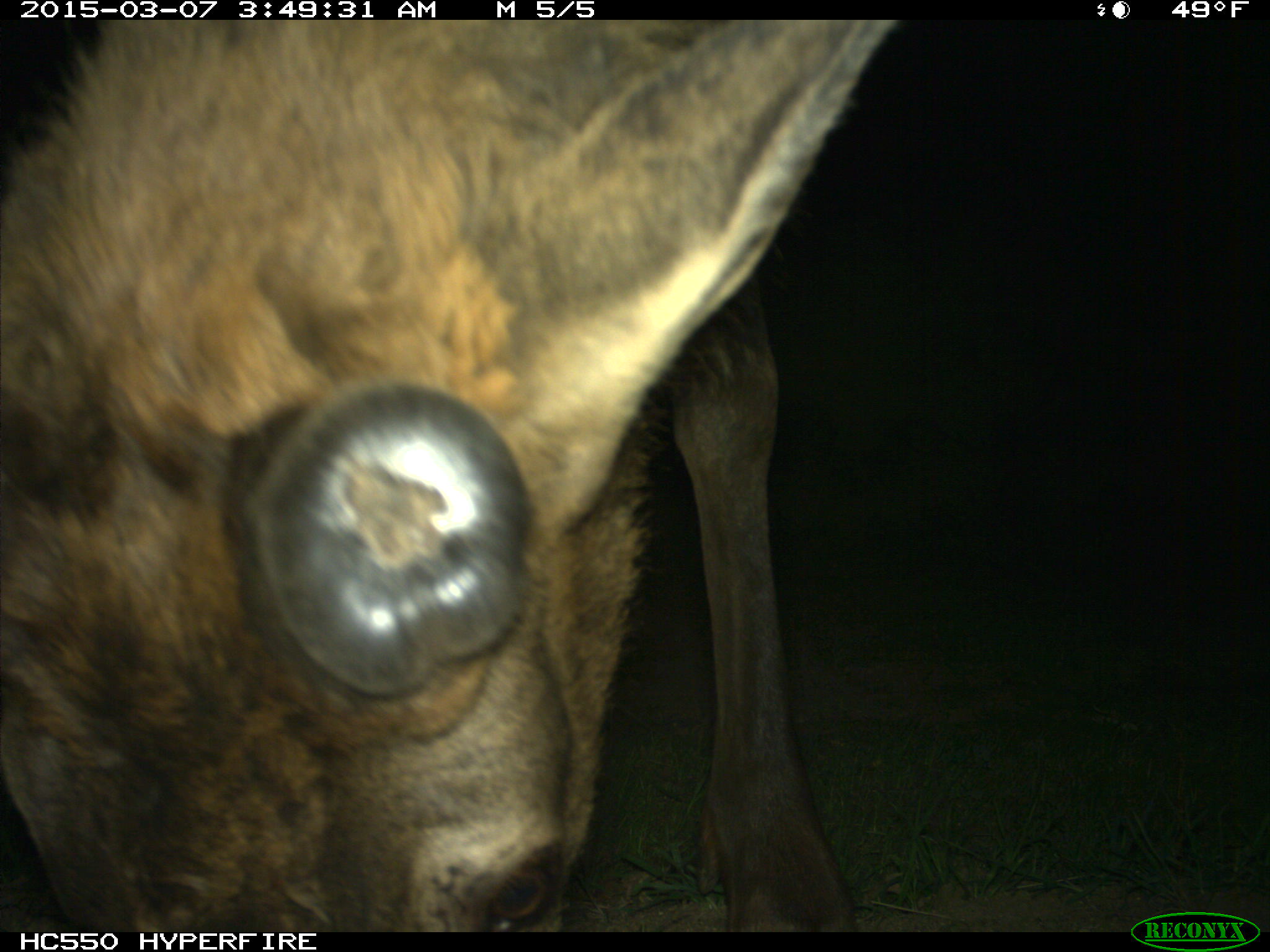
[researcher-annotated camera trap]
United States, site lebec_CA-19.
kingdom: Animalia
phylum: Chordata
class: Mammalia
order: Artiodactyla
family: Cervidae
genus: Cervus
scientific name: Cervus canadensis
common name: elk